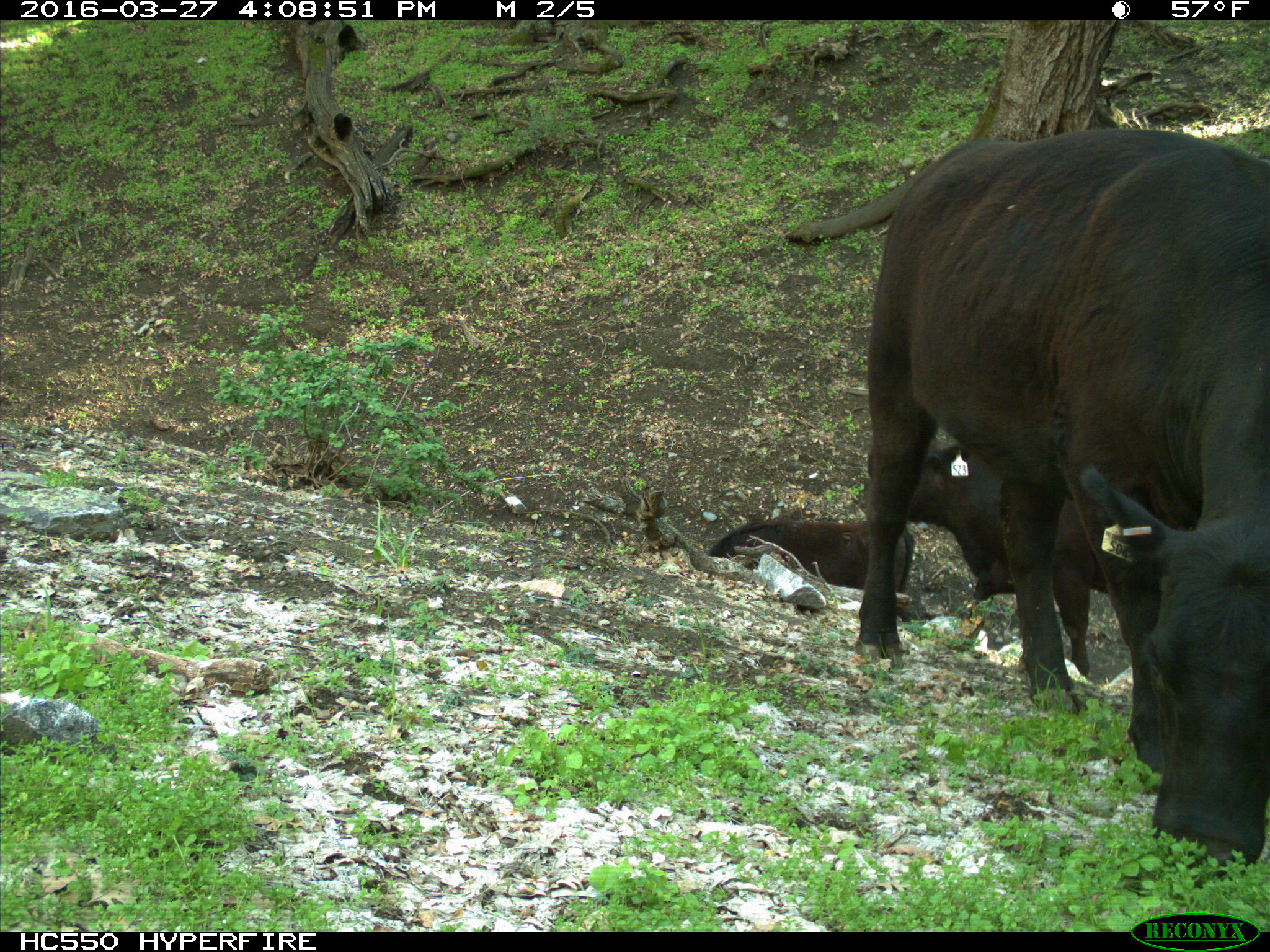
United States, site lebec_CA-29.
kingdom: Animalia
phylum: Chordata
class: Mammalia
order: Artiodactyla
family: Bovidae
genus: Bos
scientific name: Bos taurus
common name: domestic cow